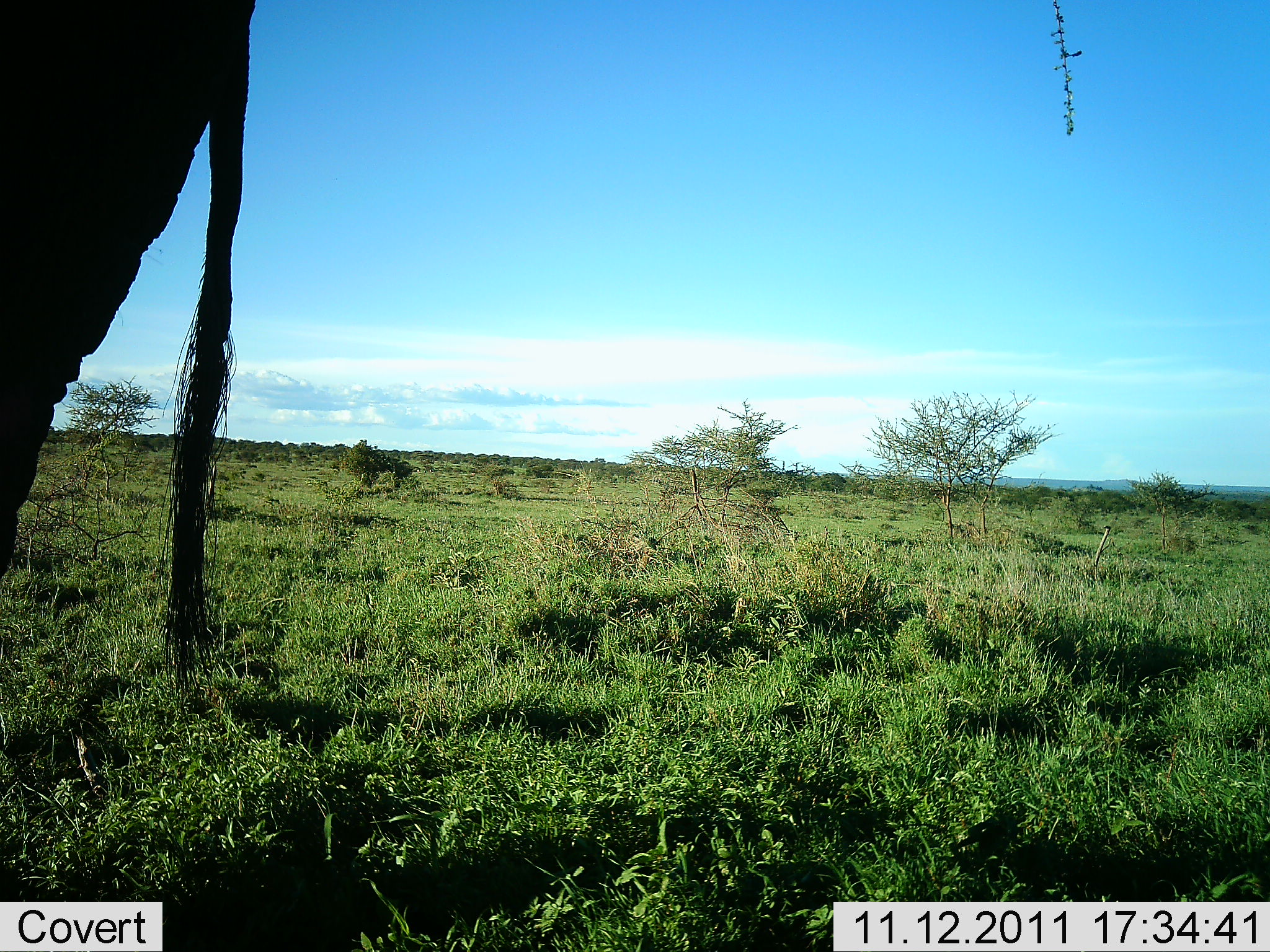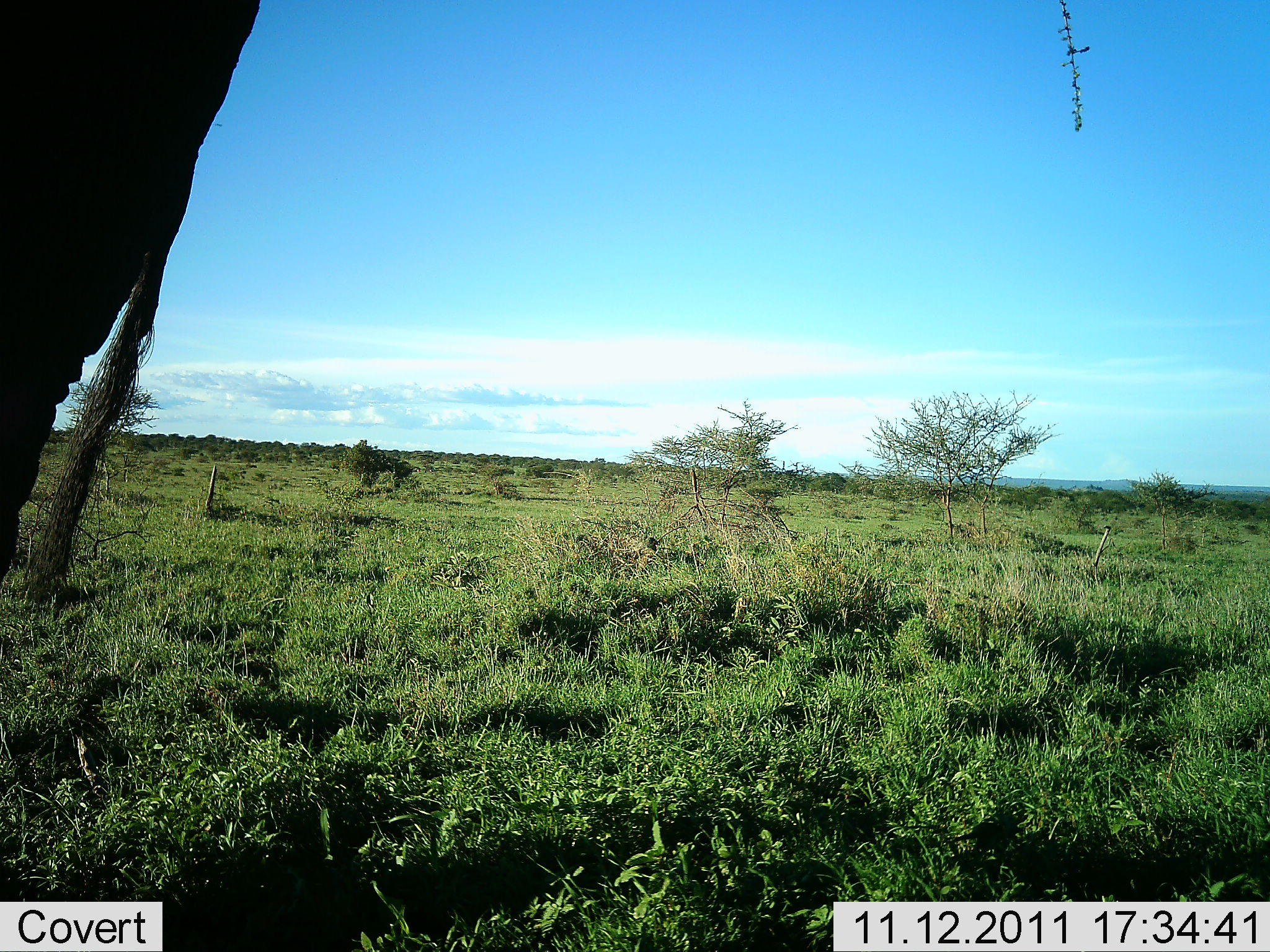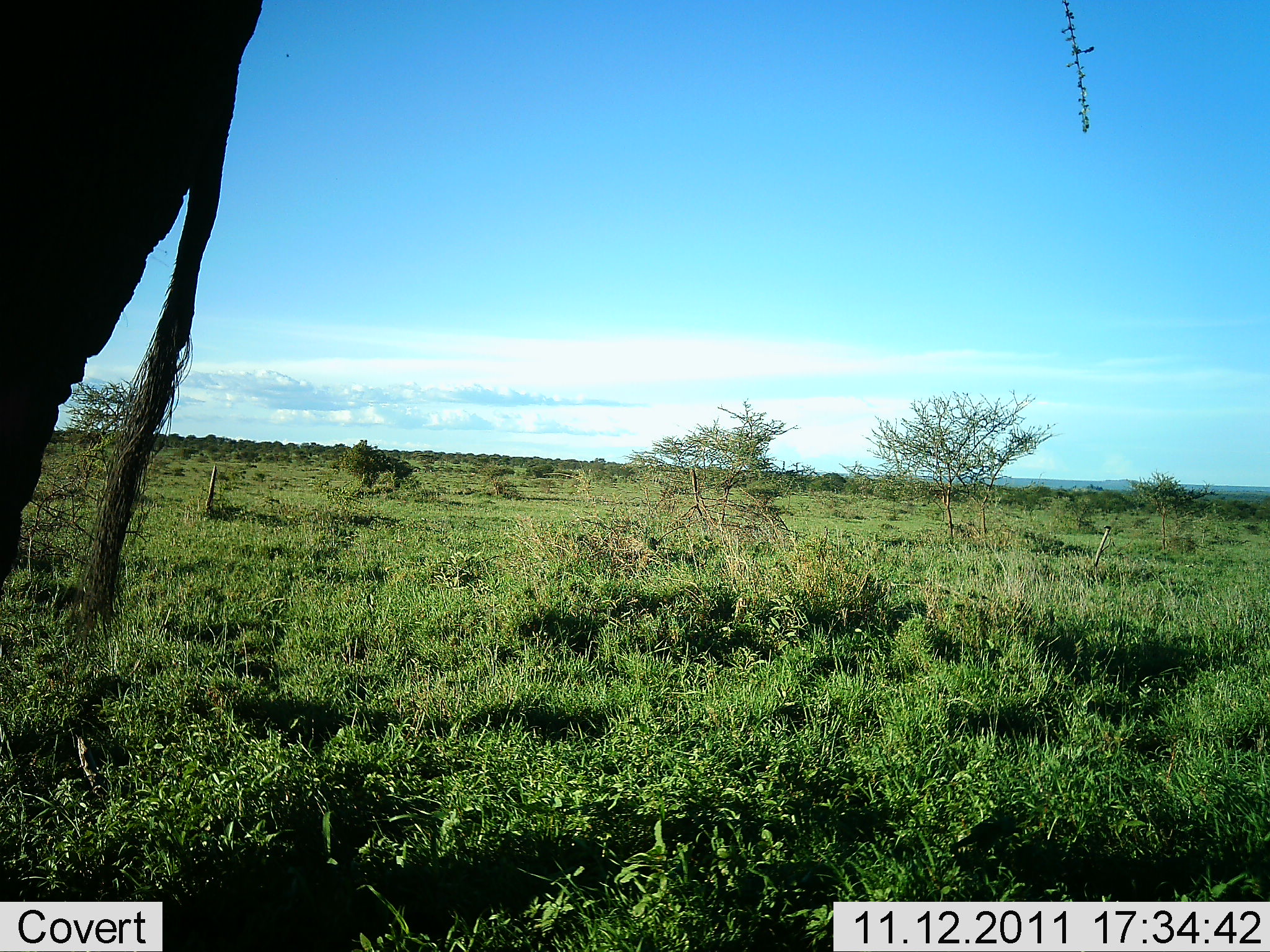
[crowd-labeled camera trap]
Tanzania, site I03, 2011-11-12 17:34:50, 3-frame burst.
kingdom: Animalia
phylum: Chordata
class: Mammalia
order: Proboscidea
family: Elephantidae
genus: Loxodonta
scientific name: Loxodonta africana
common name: african bush elephant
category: elephant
Elephant (african bush elephant) (Loxodonta africana), count 1. Behavior (volunteer vote fractions): standing 100%, resting 0%, moving 0%, interacting 0%. Young present (vote fraction): 0%. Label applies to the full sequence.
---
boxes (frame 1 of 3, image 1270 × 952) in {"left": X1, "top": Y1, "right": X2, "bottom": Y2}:
animal: {"left": 0, "top": 0, "right": 264, "bottom": 696}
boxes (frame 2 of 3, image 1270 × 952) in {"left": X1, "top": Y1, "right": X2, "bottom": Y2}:
animal: {"left": 2, "top": 2, "right": 261, "bottom": 598}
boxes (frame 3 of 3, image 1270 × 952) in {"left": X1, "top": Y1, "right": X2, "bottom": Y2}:
animal: {"left": 0, "top": 1, "right": 263, "bottom": 623}